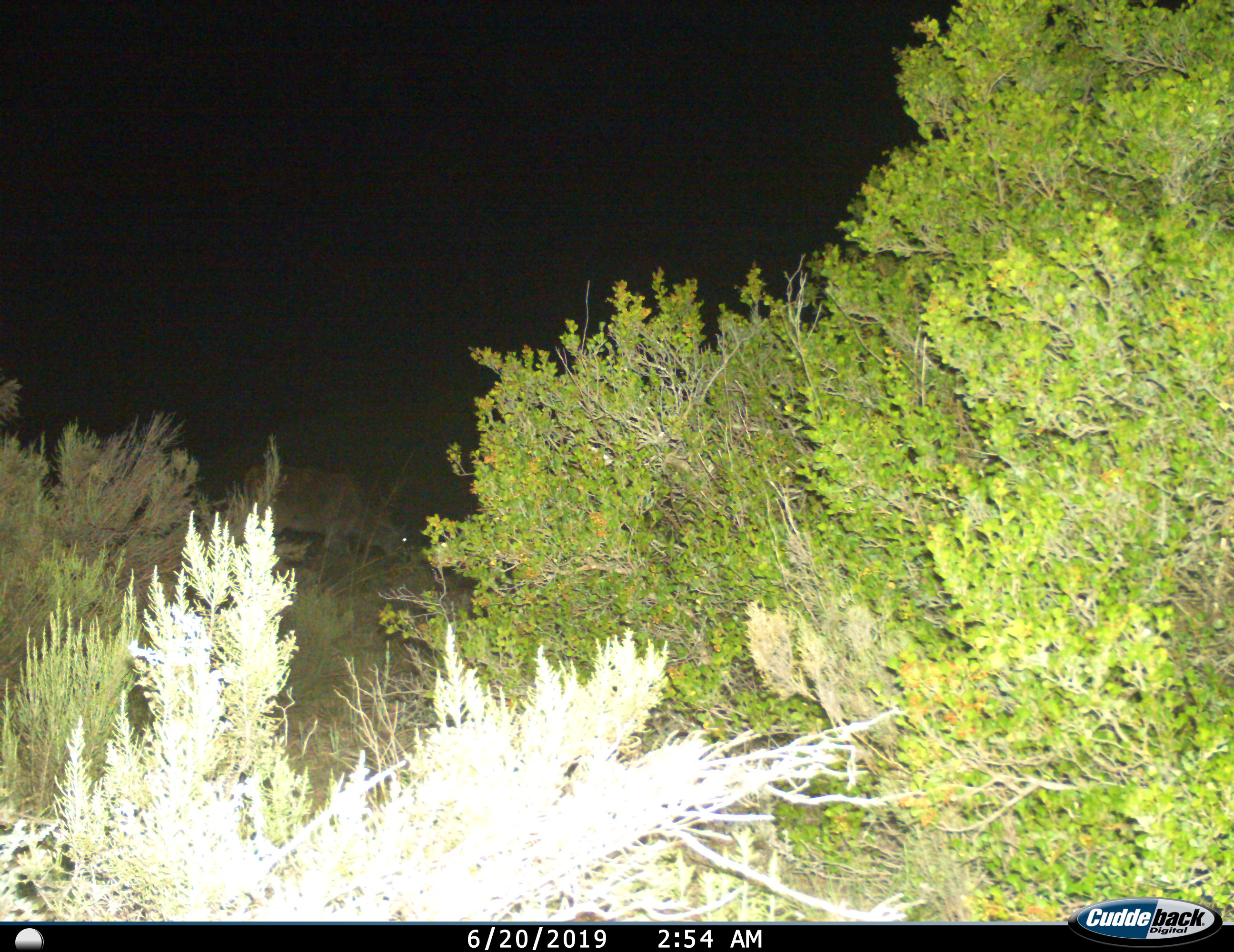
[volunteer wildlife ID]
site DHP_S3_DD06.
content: unidentified animal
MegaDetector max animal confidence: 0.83